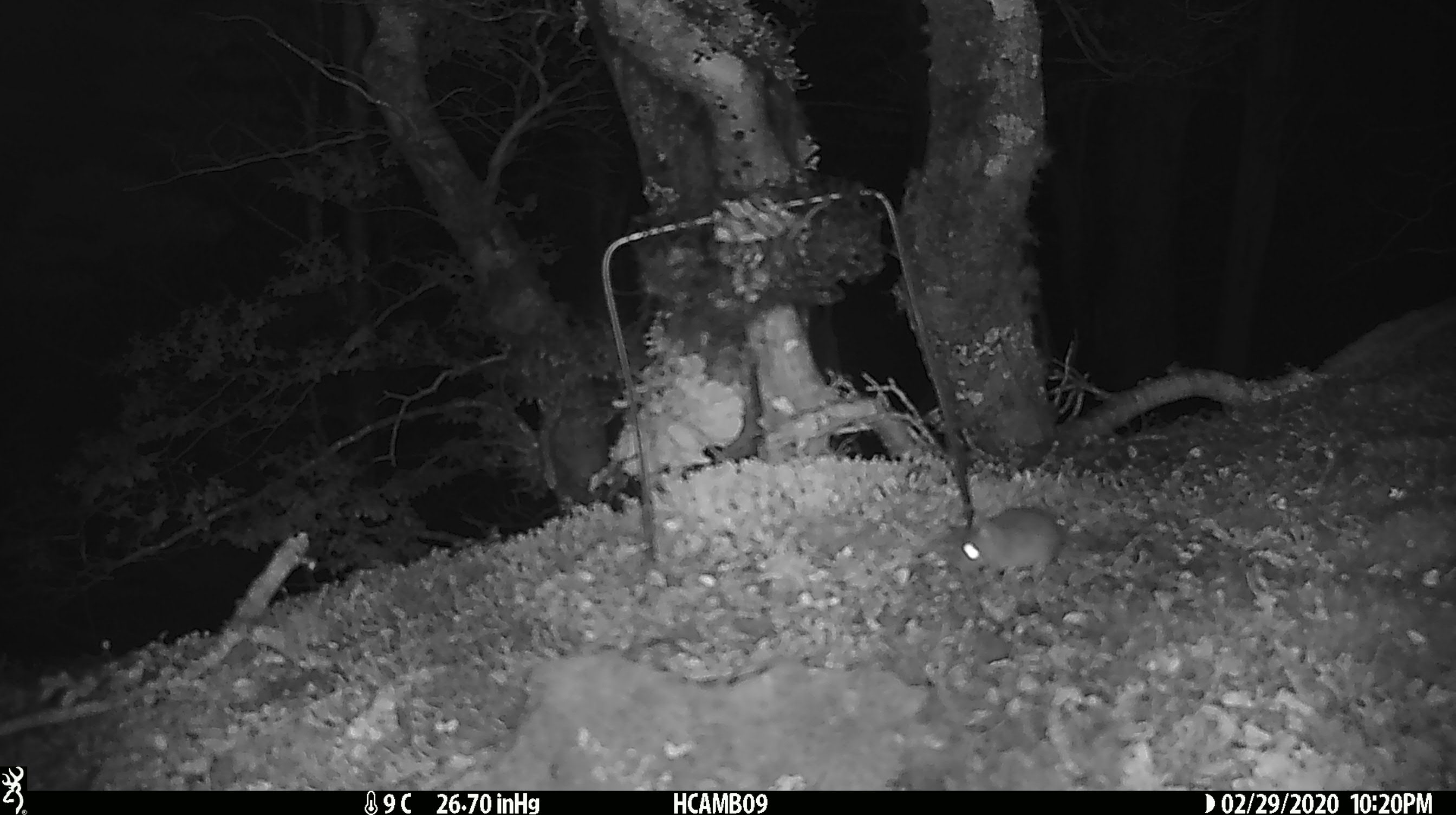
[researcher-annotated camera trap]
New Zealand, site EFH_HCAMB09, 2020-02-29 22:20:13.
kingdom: Animalia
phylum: Chordata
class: Mammalia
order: Rodentia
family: Muridae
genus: Mus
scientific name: Mus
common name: mouse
Mouse (Mus).